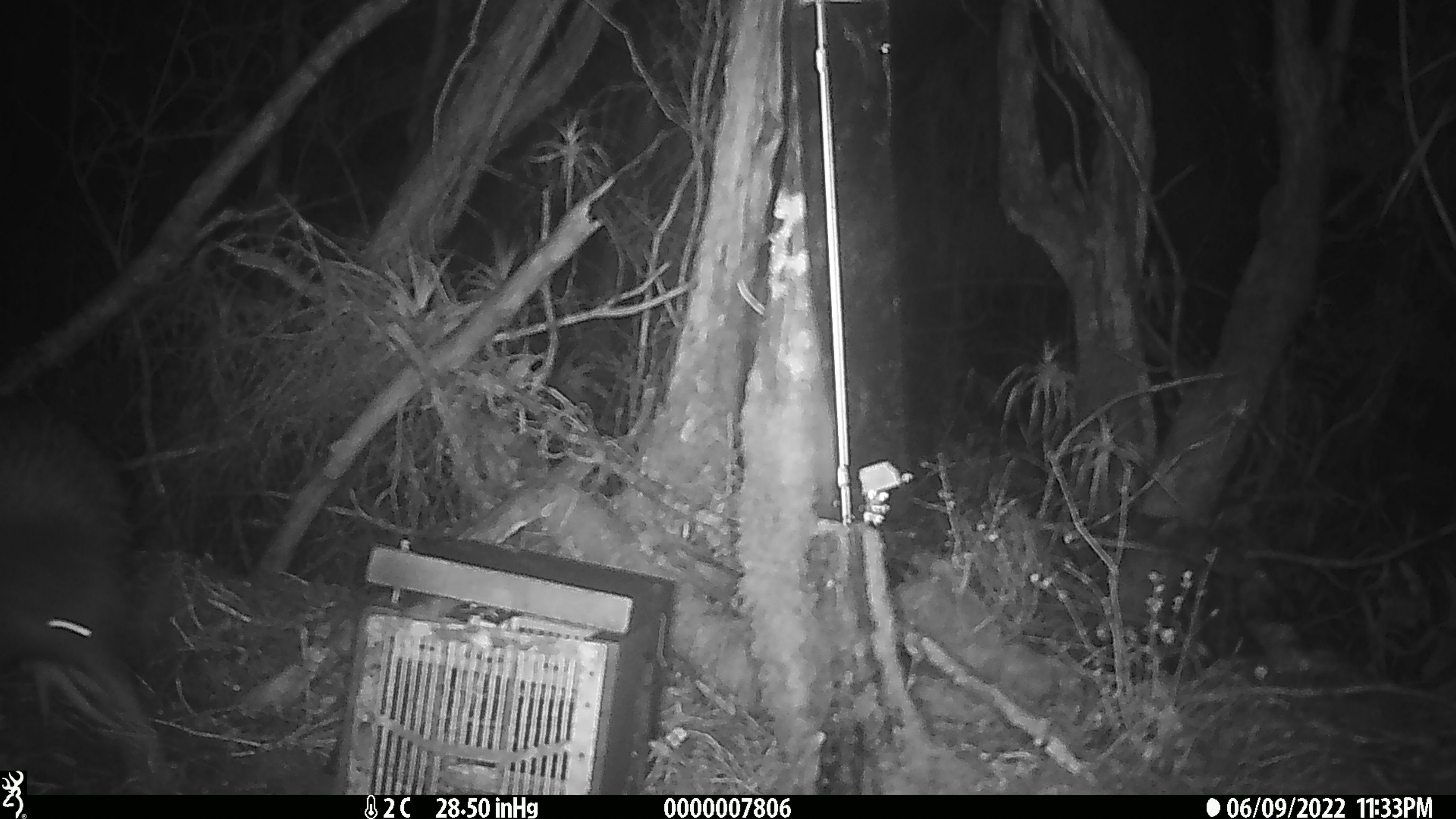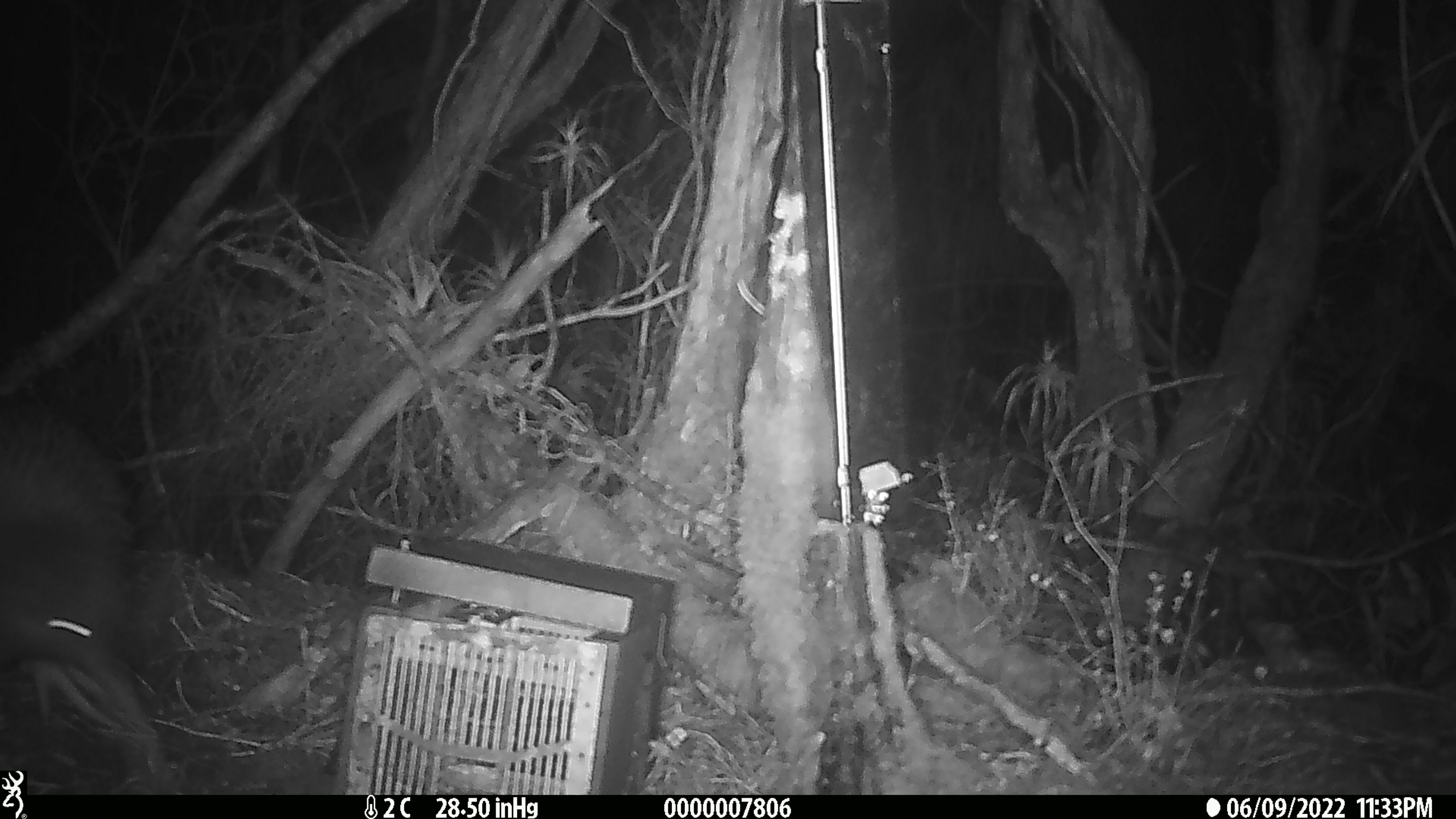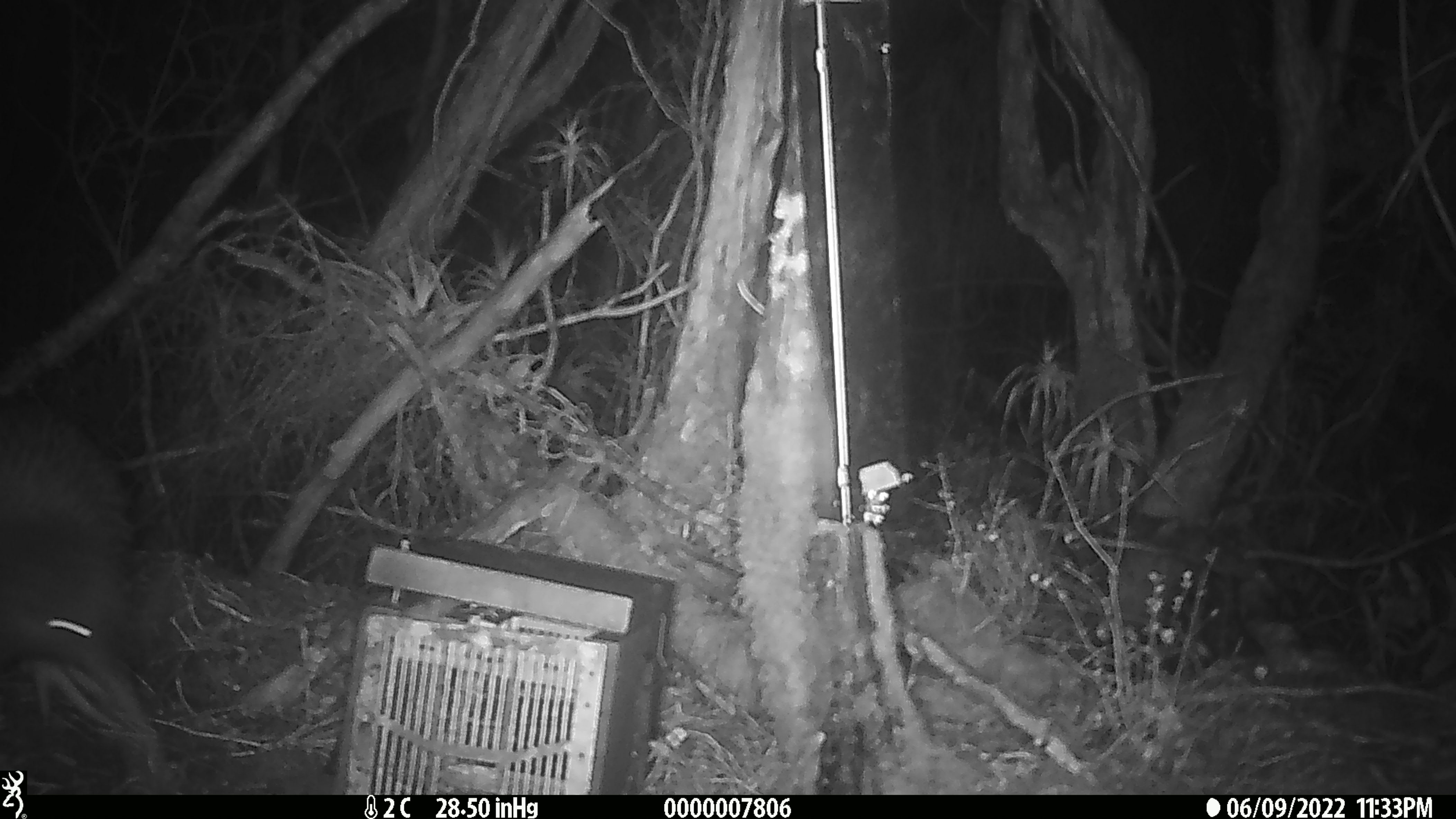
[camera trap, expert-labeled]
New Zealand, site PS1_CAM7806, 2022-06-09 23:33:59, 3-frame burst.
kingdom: Animalia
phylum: Chordata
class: Aves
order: Apterygiformes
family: Apterygidae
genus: Apteryx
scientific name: Apteryx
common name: kiwi